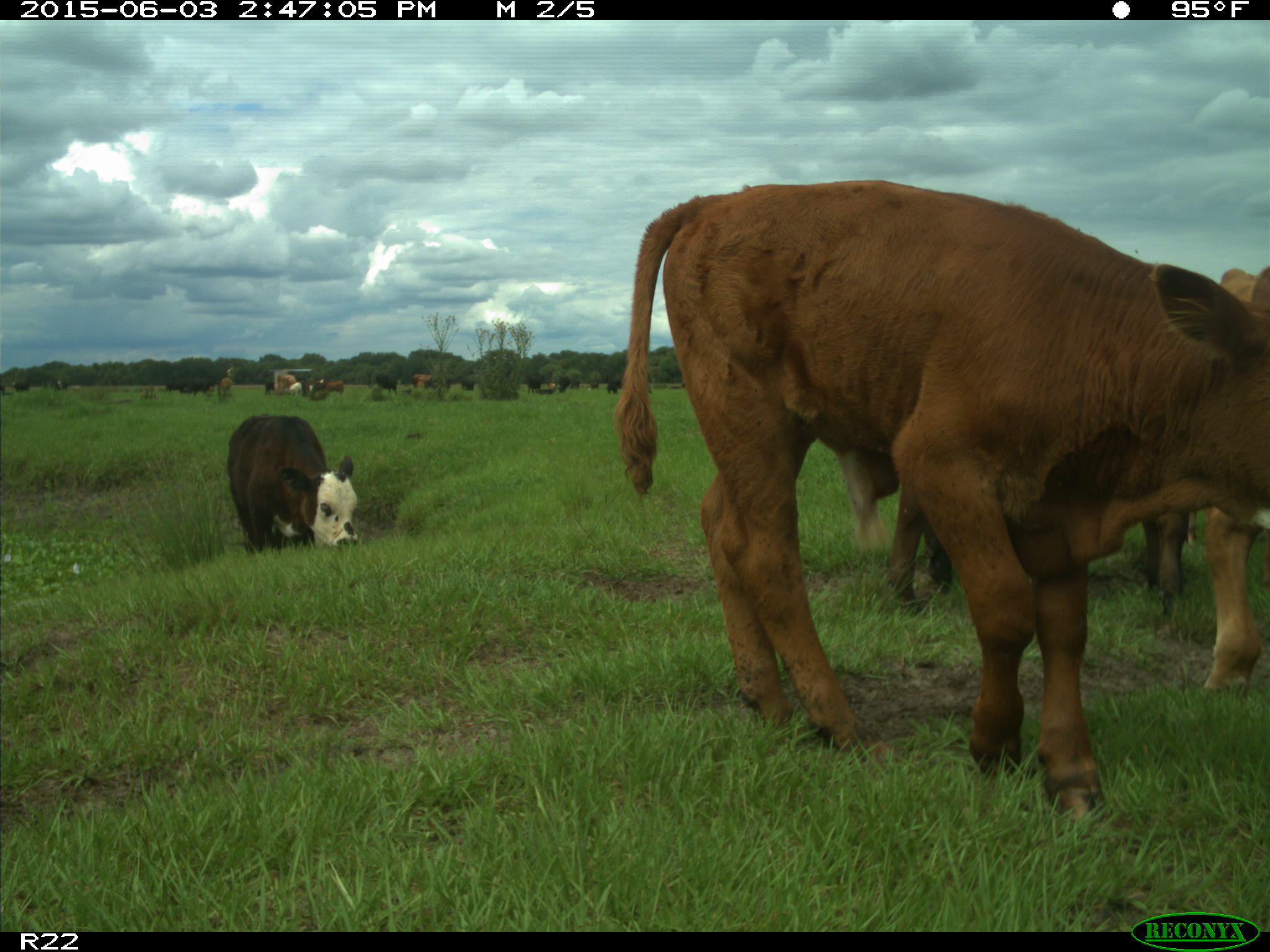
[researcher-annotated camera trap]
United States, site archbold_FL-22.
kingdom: Animalia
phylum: Chordata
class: Mammalia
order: Artiodactyla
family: Bovidae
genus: Bos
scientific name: Bos taurus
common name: domestic cow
Bos taurus (domestic cow).